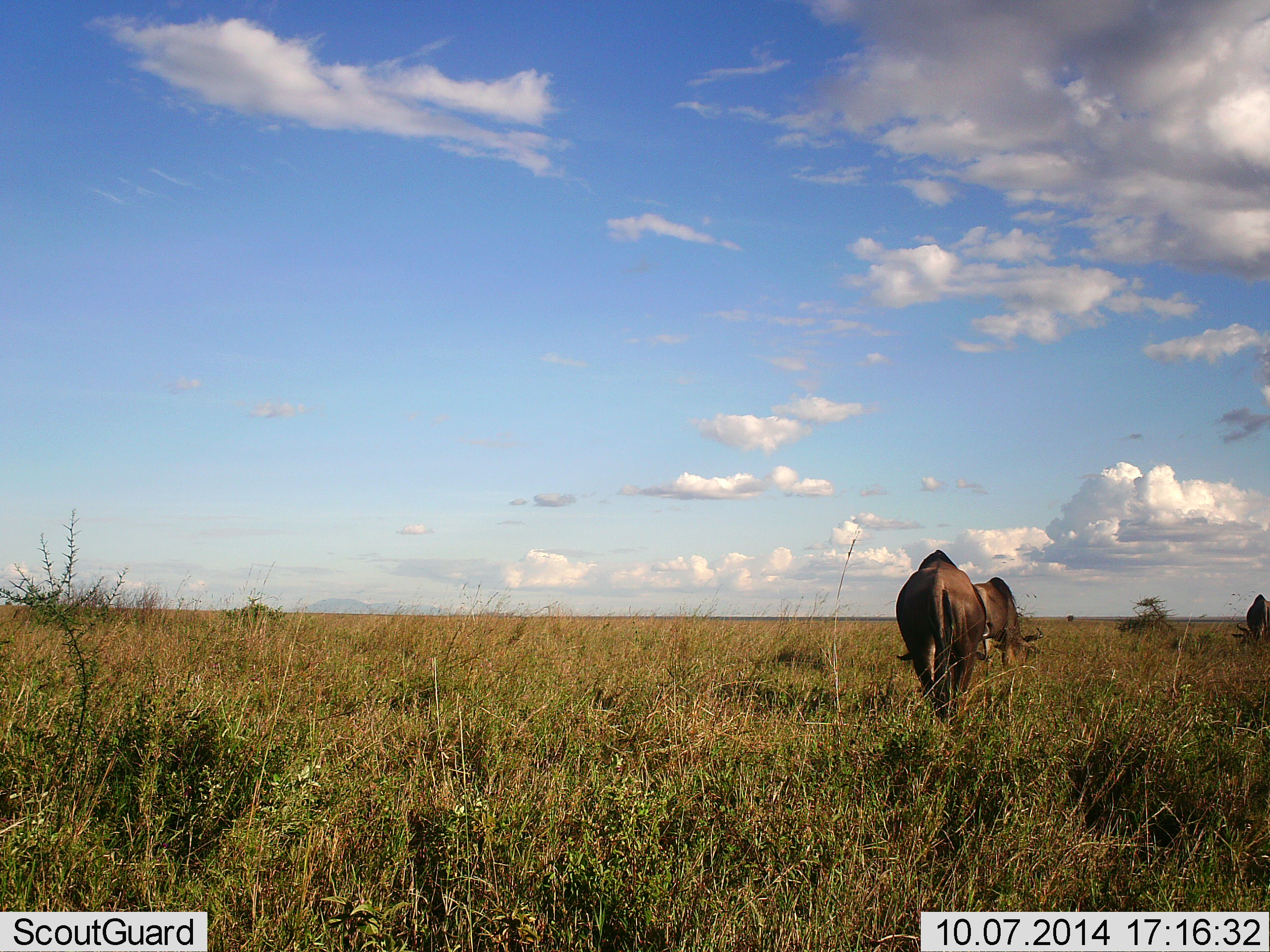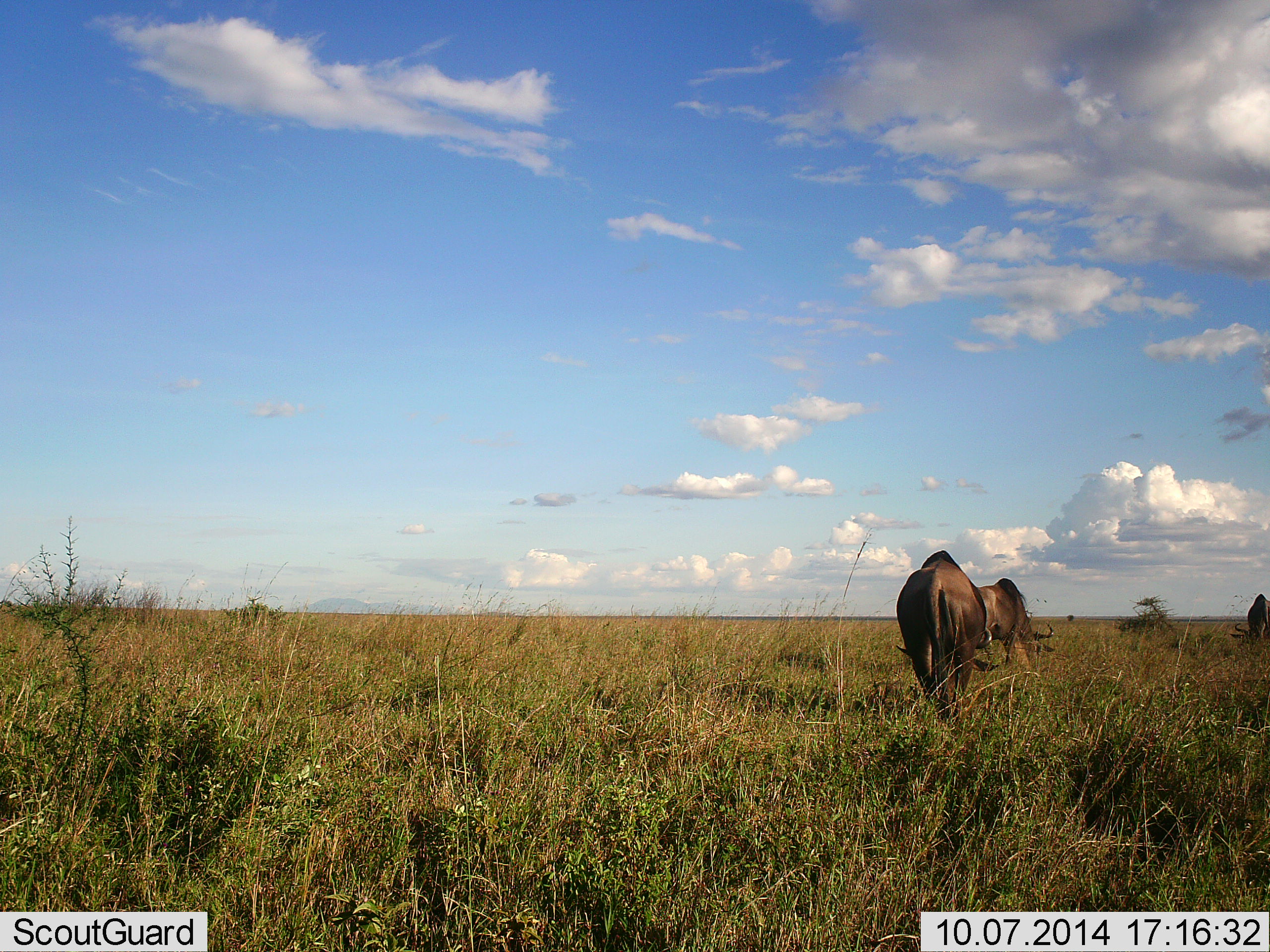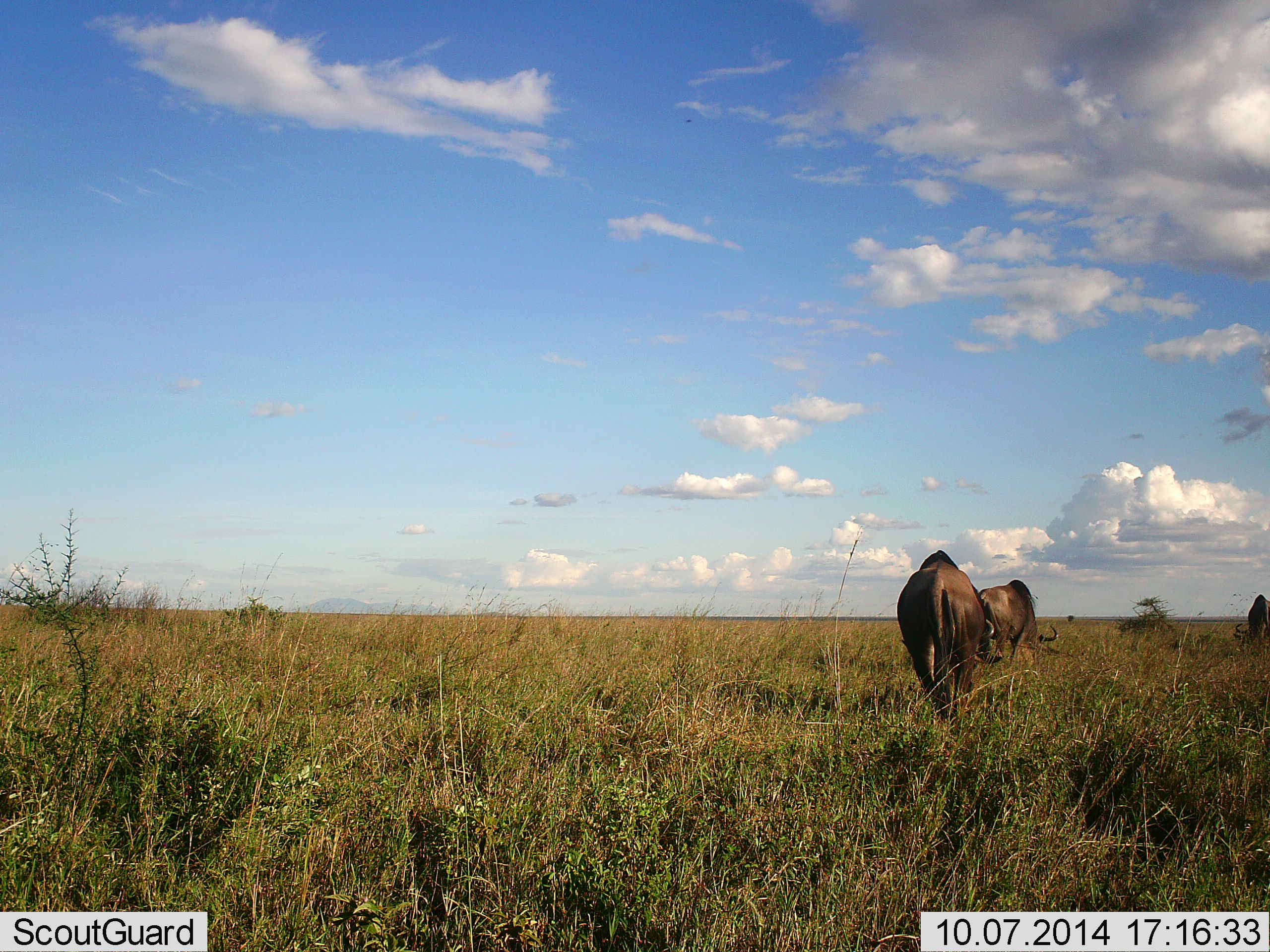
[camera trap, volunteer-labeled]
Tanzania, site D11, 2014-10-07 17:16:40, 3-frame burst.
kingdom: Animalia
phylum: Chordata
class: Mammalia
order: Artiodactyla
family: Bovidae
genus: Connochaetes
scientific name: Connochaetes taurinus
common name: blue wildebeest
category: wildebeest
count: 3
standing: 20%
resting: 0%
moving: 40%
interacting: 0%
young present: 0%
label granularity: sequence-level